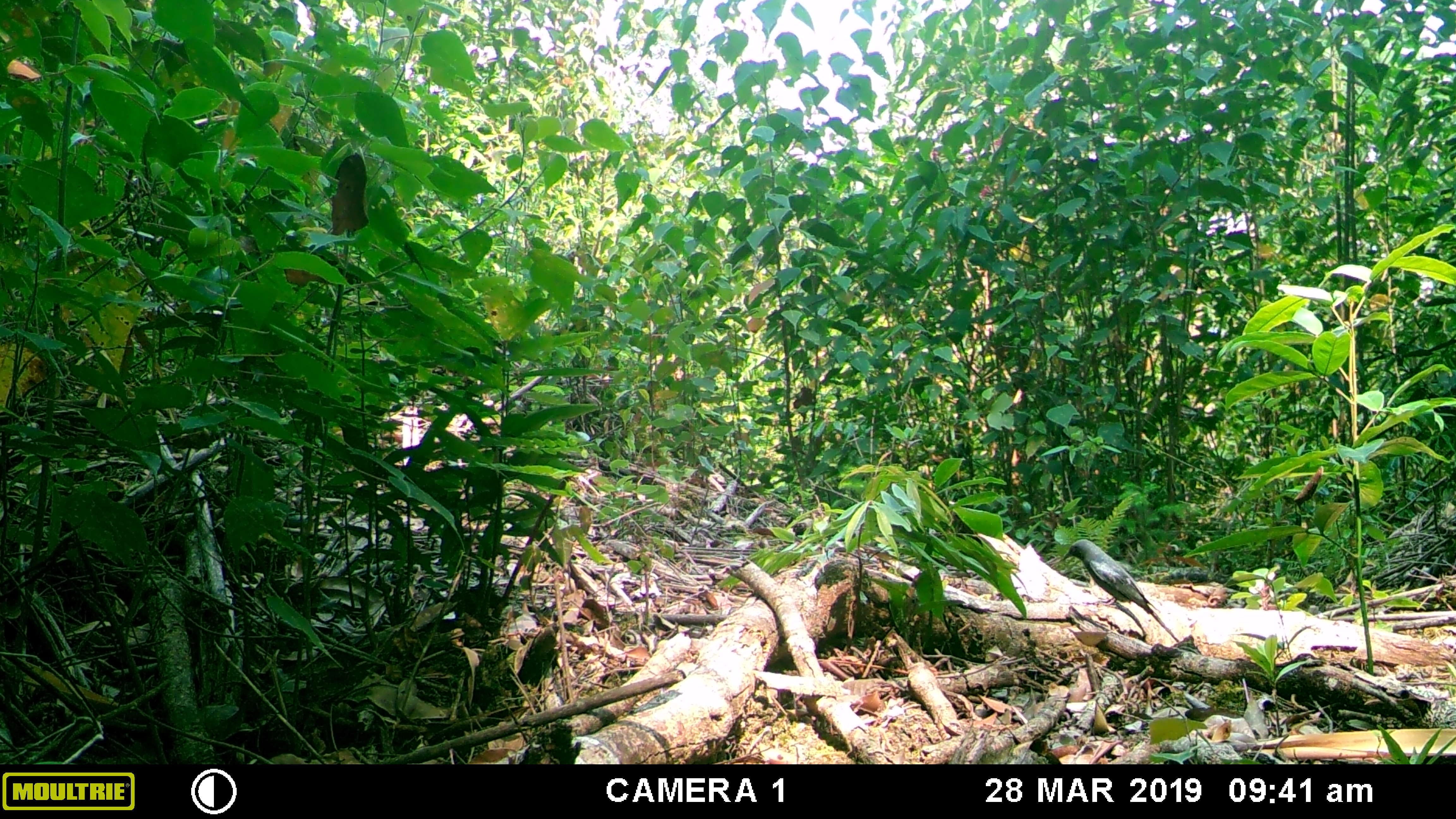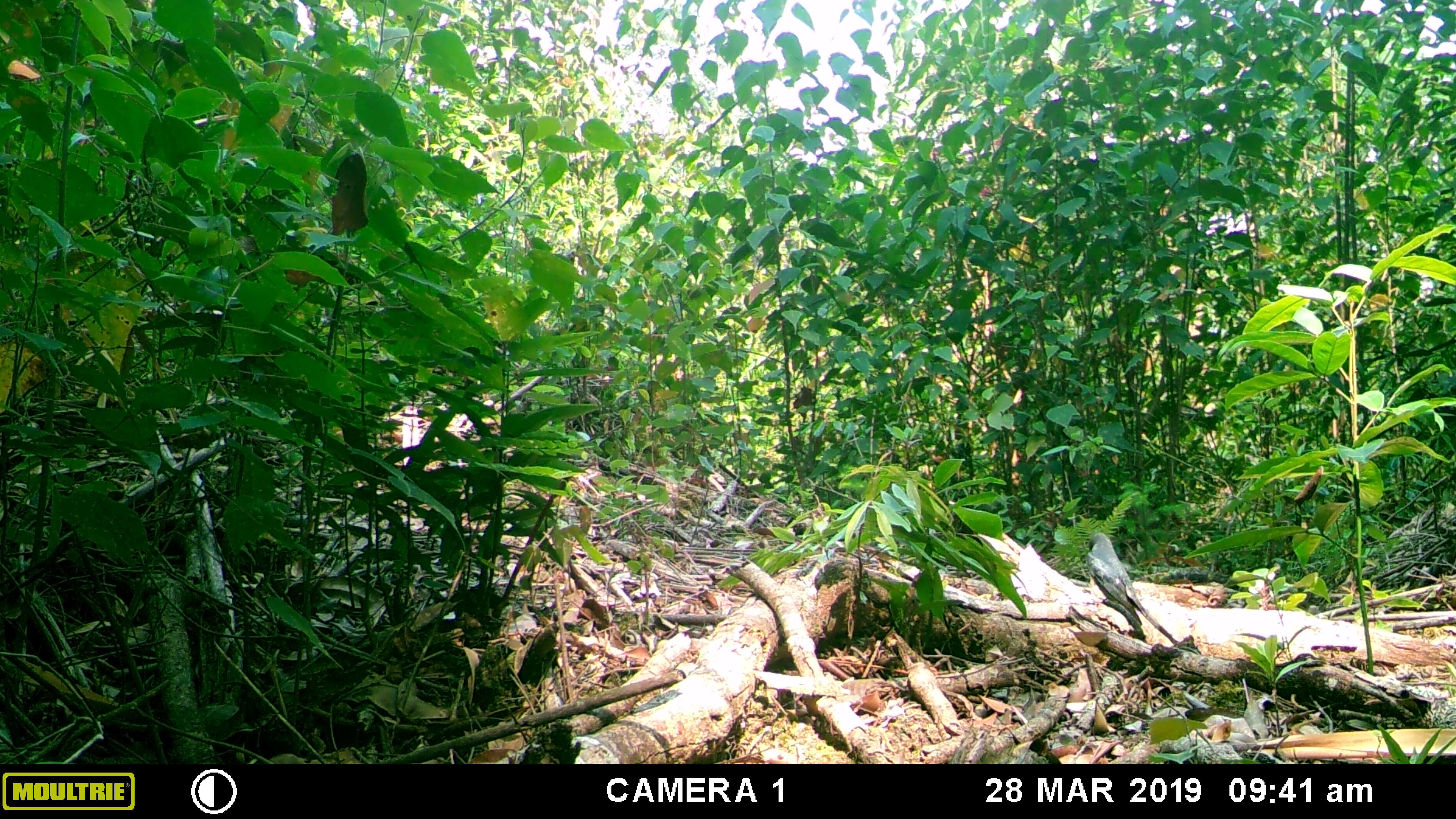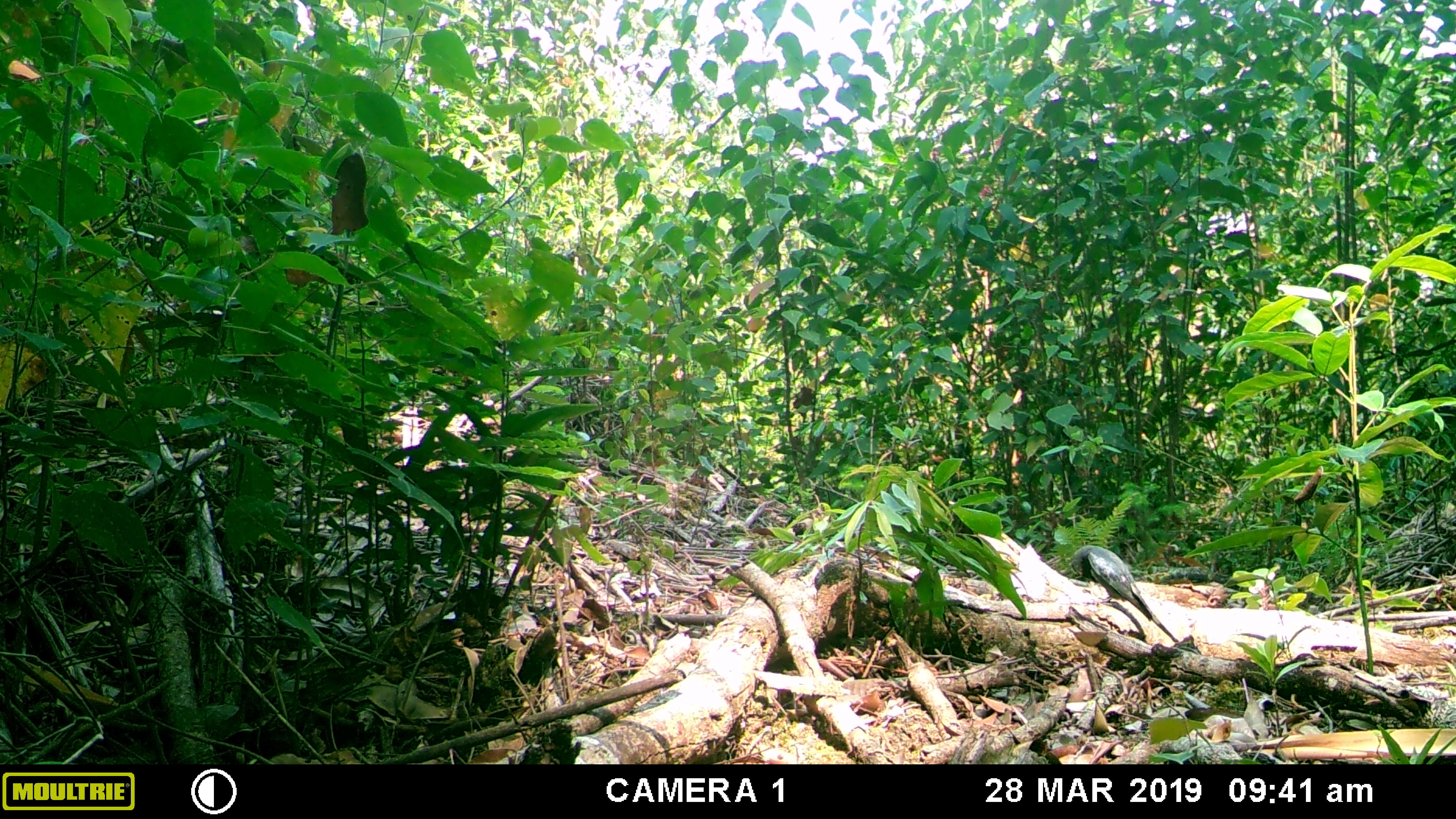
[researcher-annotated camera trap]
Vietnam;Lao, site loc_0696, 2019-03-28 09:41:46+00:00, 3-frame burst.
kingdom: Animalia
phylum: Chordata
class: Aves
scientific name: Aves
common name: bird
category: unidentified bird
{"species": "unidentified bird (bird) (Aves)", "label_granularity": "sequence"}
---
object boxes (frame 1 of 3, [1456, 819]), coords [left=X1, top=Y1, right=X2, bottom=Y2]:
unidentified bird: [left=1061, top=538, right=1180, bottom=643]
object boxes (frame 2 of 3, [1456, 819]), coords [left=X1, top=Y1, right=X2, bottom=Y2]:
unidentified bird: [left=1084, top=532, right=1148, bottom=625]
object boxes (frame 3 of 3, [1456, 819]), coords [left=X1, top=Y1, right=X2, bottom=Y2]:
unidentified bird: [left=1069, top=545, right=1179, bottom=643]